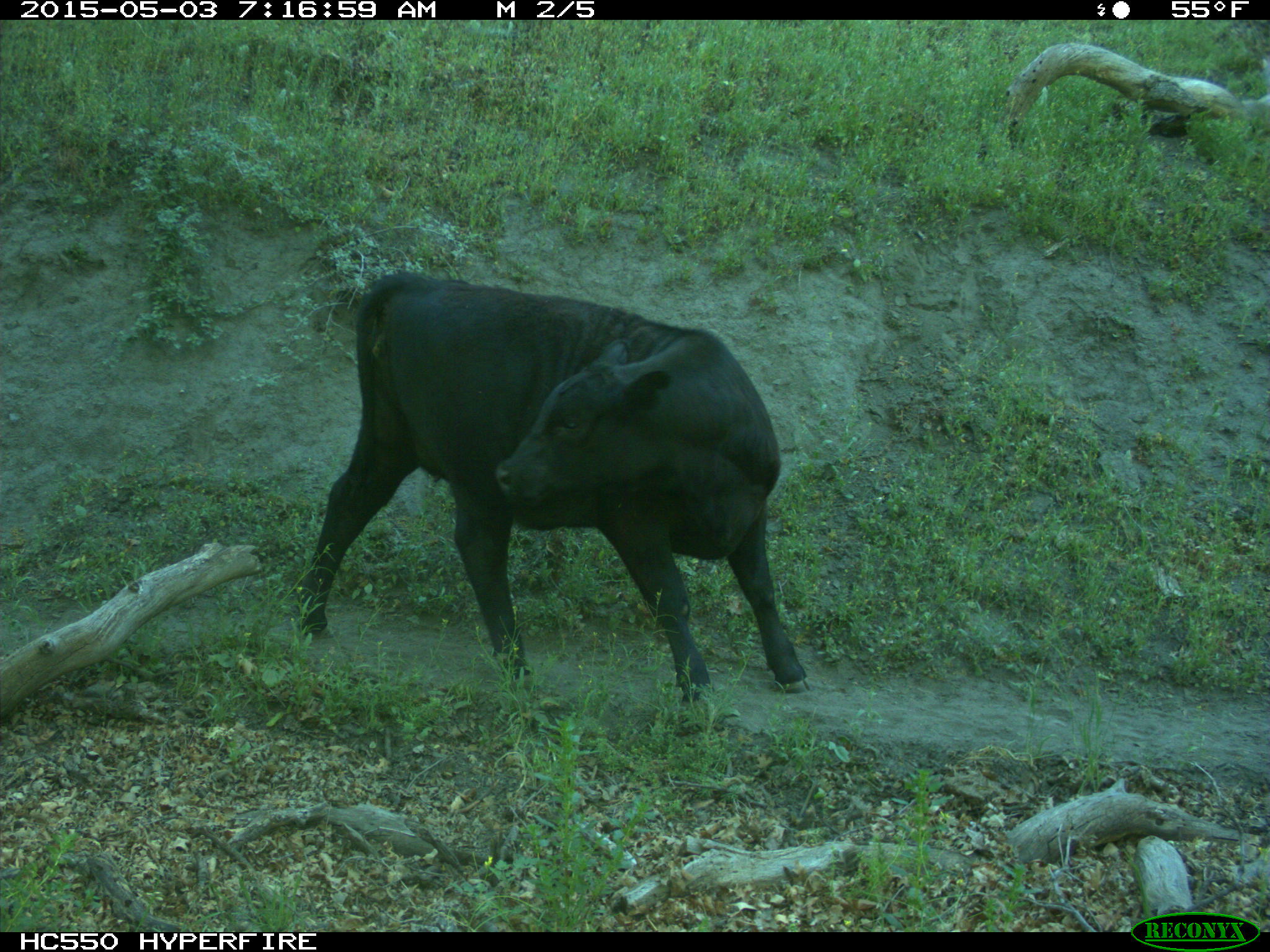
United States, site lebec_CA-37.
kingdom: Animalia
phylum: Chordata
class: Mammalia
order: Artiodactyla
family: Bovidae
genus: Bos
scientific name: Bos taurus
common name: domestic cow